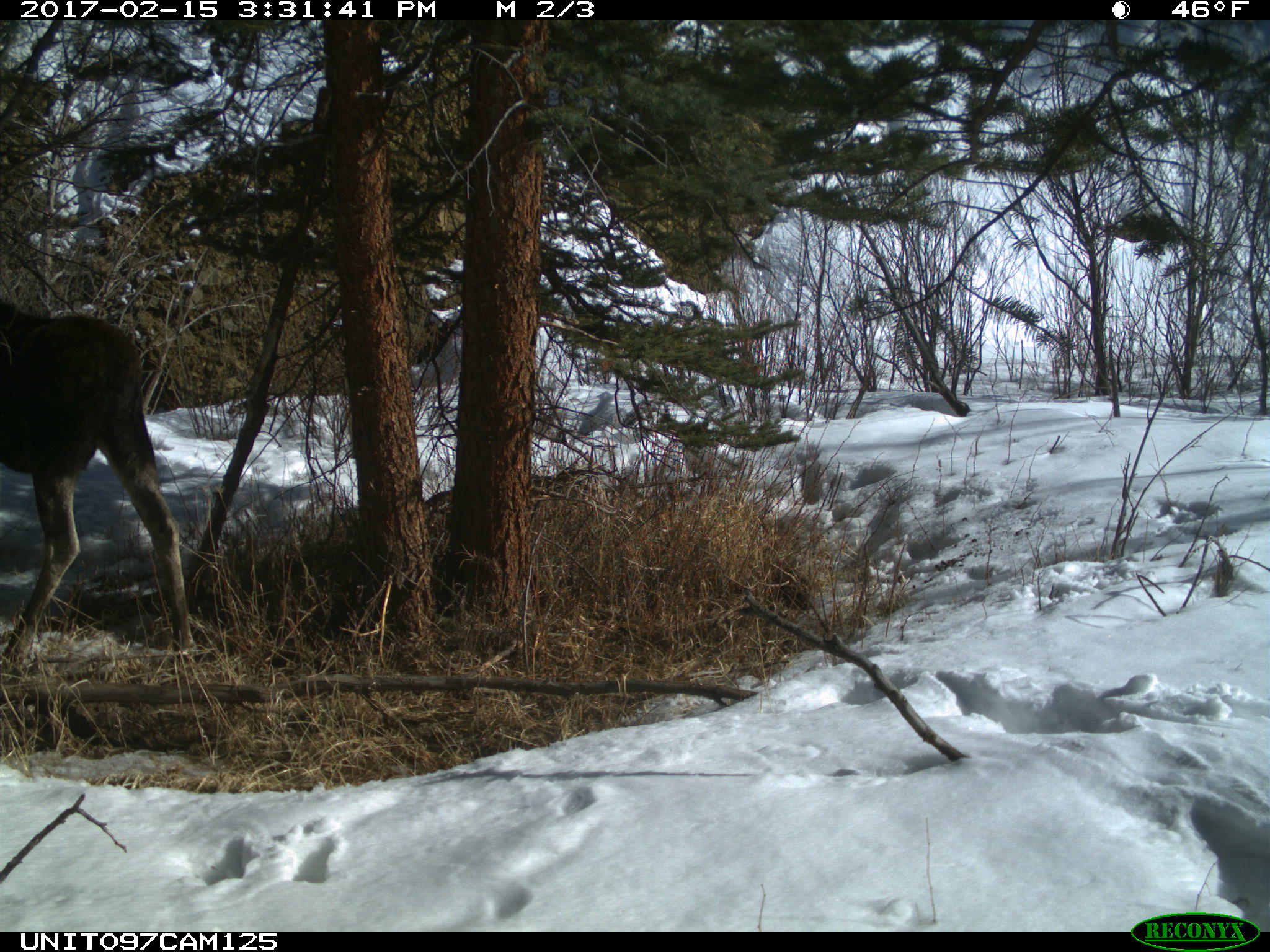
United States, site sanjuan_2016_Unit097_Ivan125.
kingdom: Animalia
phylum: Chordata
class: Mammalia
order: Artiodactyla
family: Cervidae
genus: Alces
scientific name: Alces alces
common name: moose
Alces alces (moose).